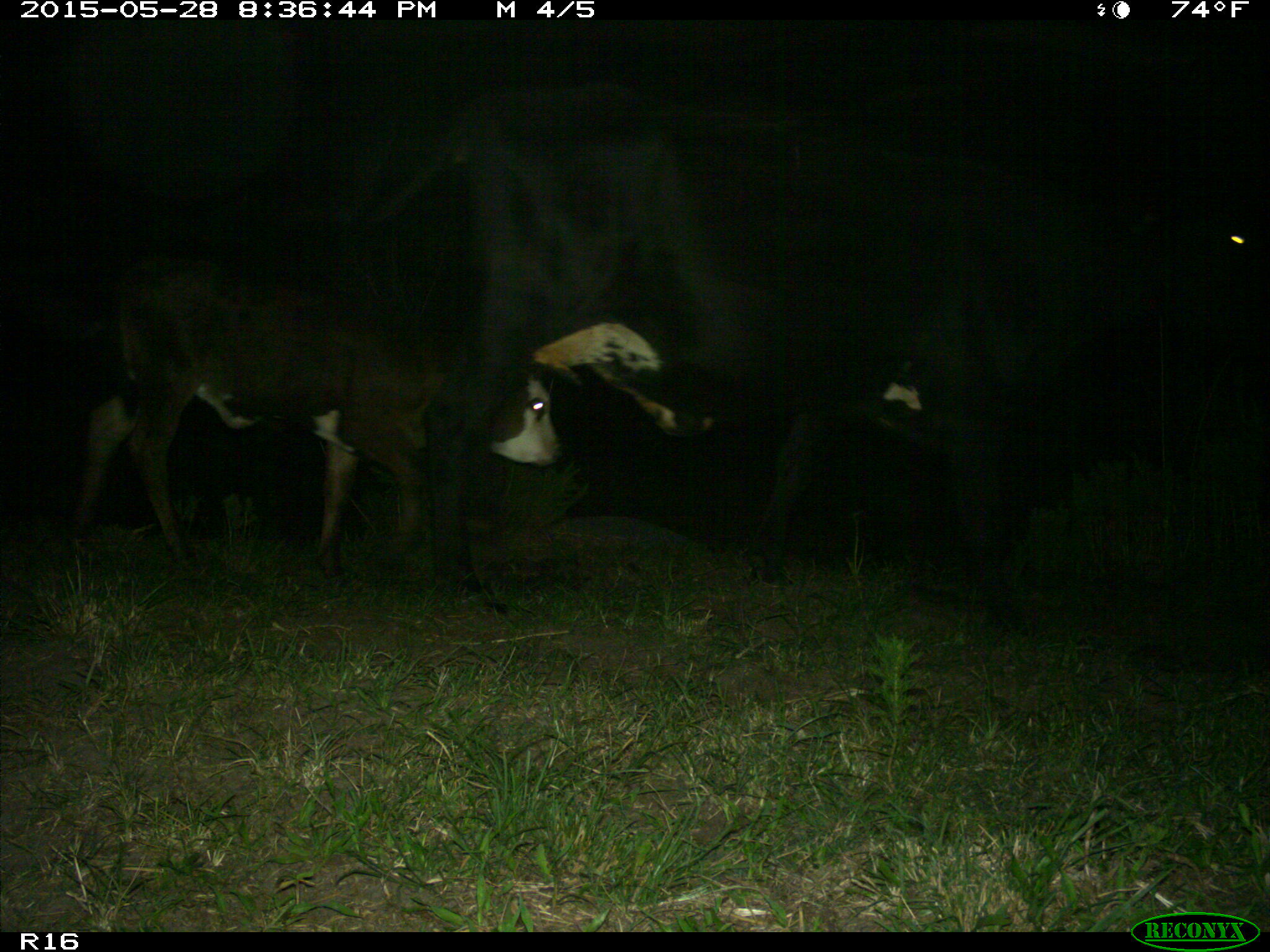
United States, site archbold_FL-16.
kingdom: Animalia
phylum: Chordata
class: Mammalia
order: Artiodactyla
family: Bovidae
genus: Bos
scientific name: Bos taurus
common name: domestic cow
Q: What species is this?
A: Bos taurus (domestic cow).